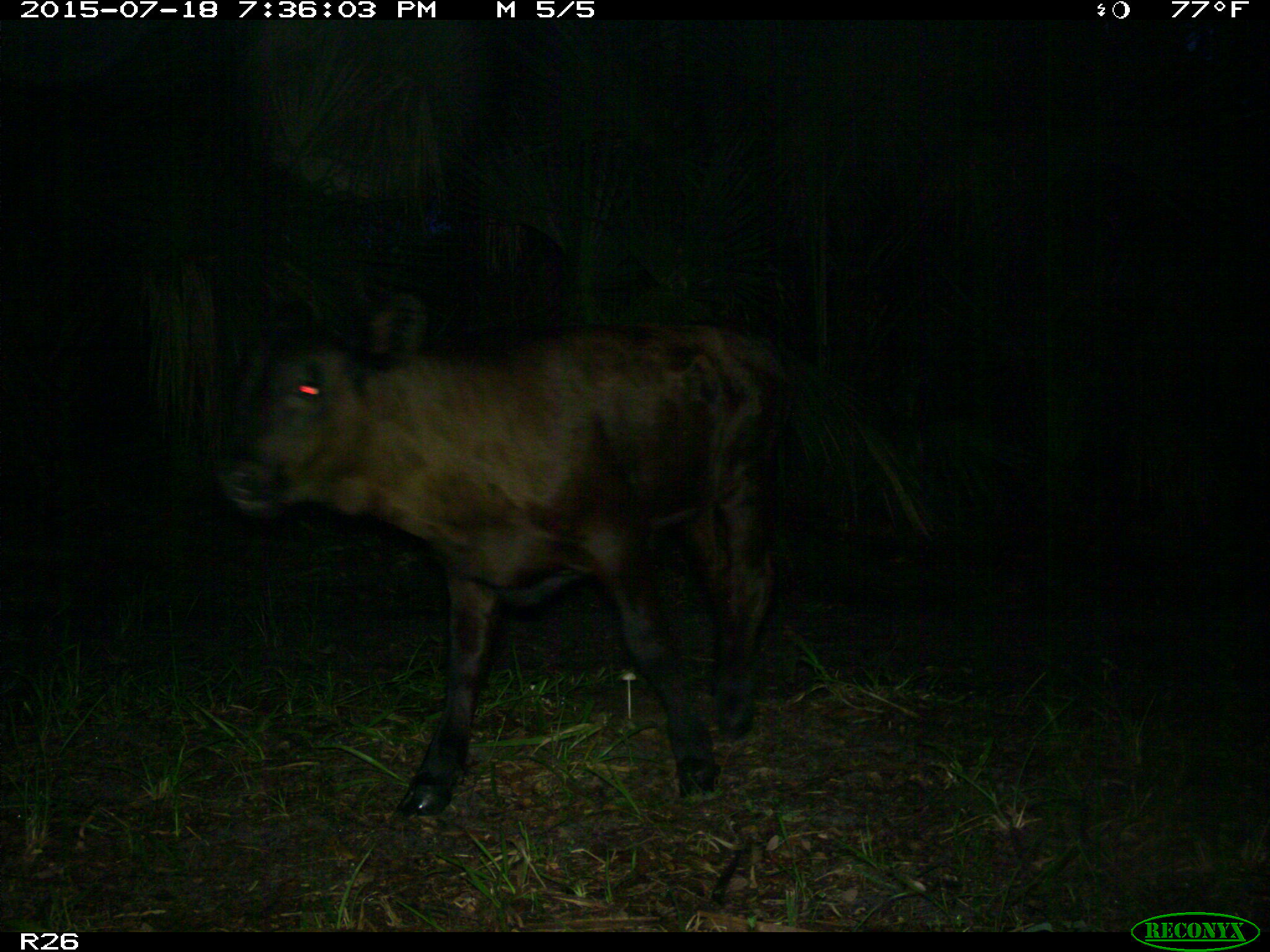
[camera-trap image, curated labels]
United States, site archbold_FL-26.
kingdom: Animalia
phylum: Chordata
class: Mammalia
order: Artiodactyla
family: Bovidae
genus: Bos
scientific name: Bos taurus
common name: domestic cow